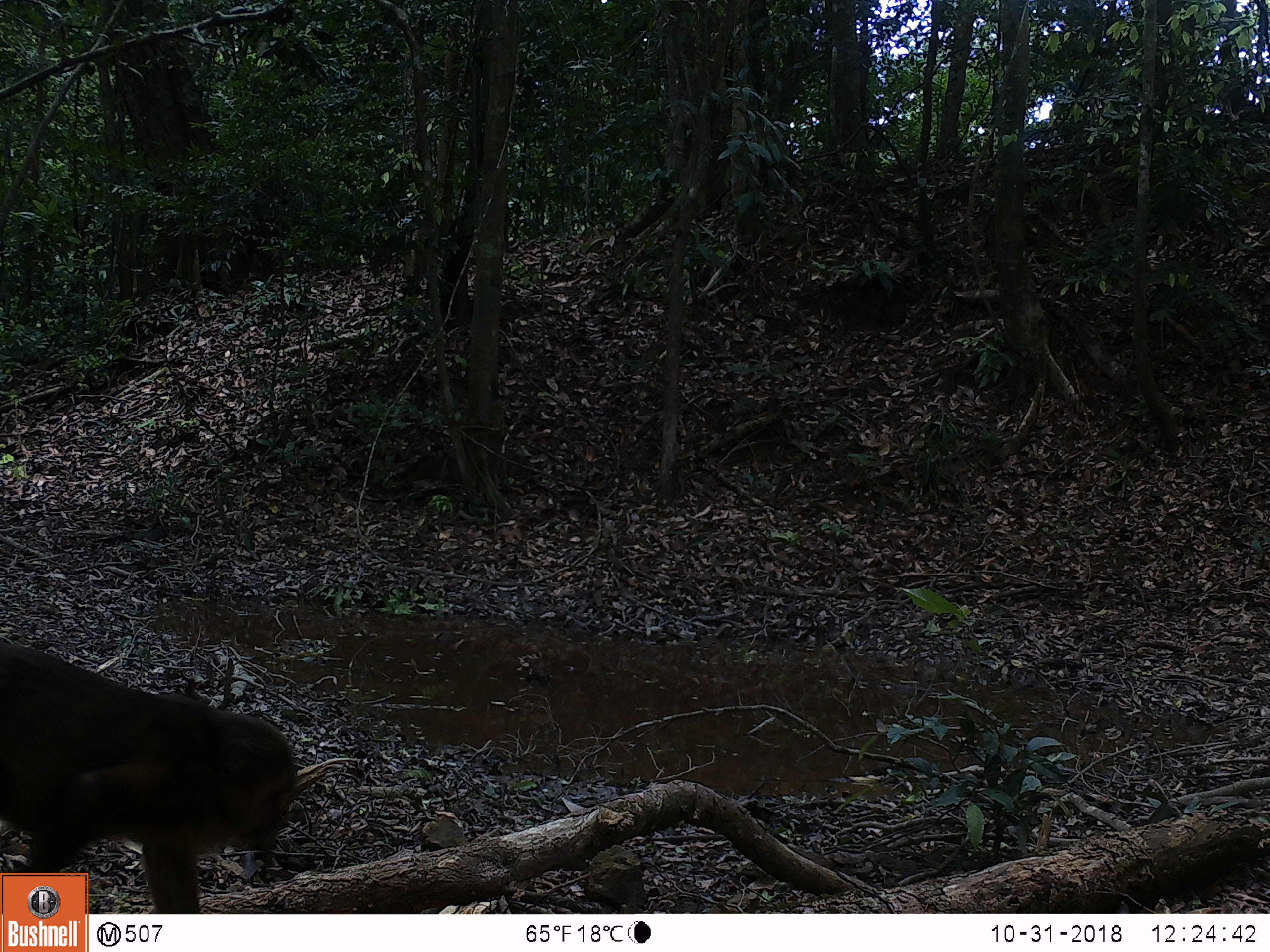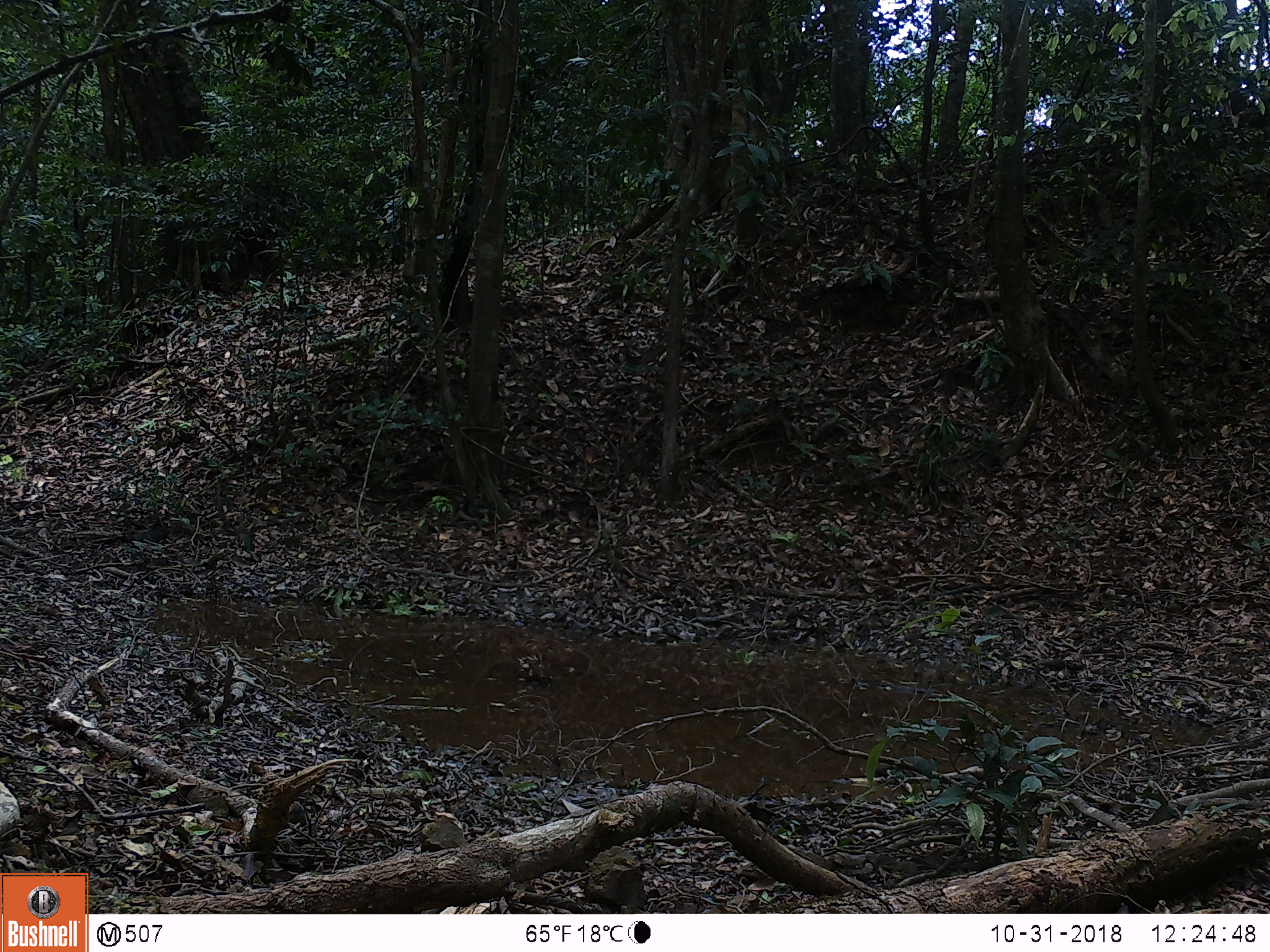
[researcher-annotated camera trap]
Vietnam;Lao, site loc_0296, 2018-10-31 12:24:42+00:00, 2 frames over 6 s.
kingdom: Animalia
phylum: Chordata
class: Mammalia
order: Primates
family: Cercopithecidae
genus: Macaca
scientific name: Macaca arctoides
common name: stump-tailed macaque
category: stump tailed macaque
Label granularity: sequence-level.